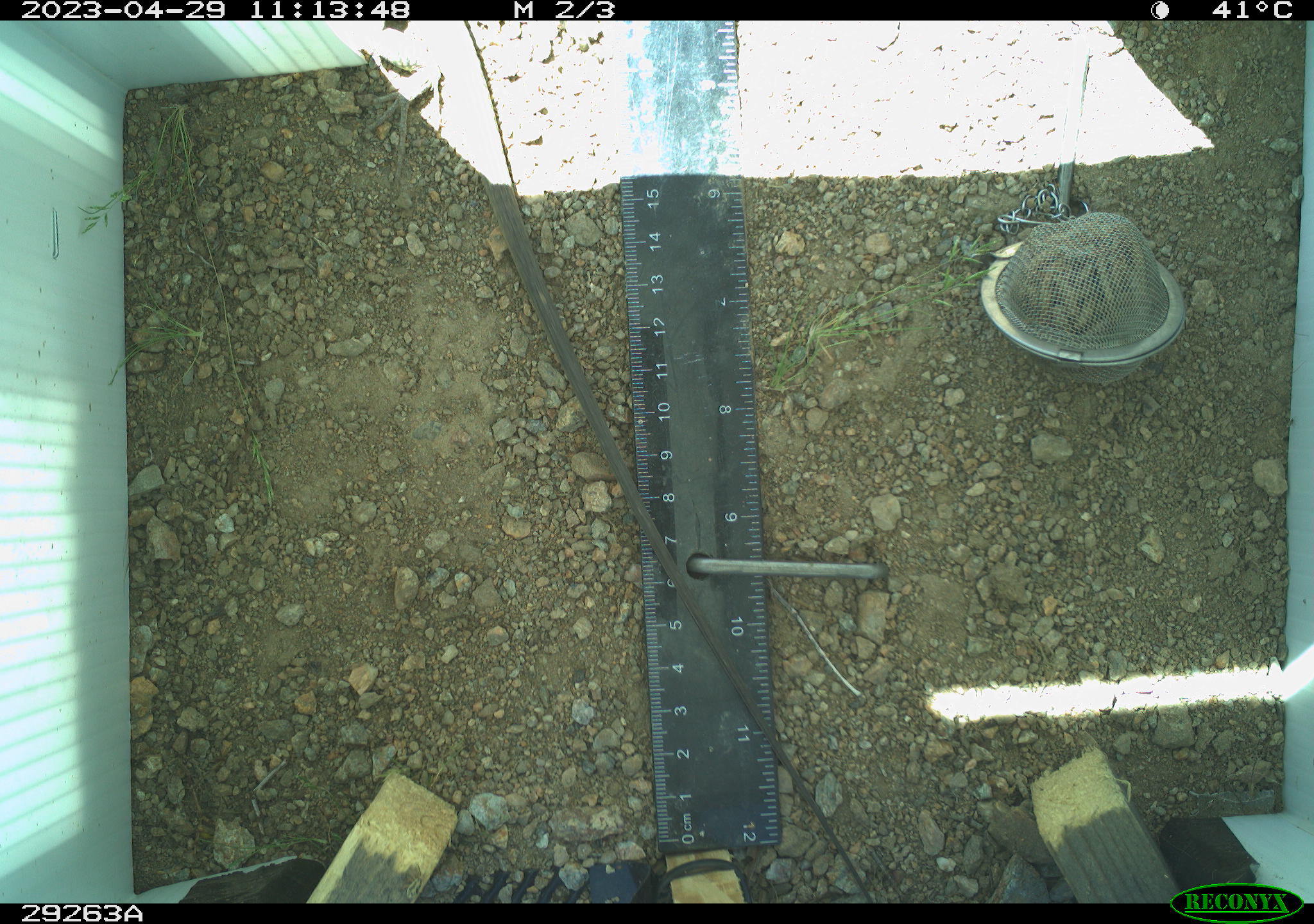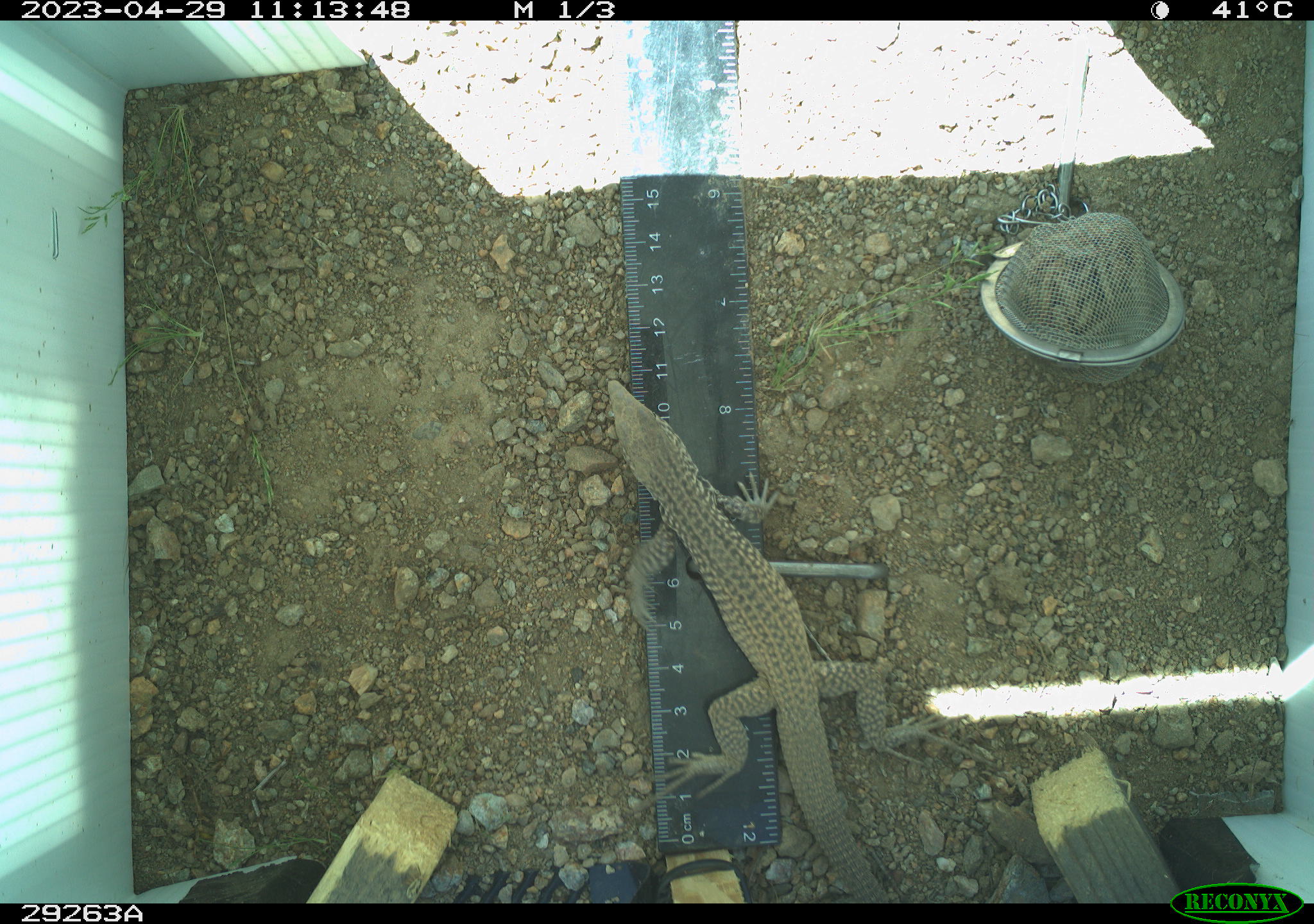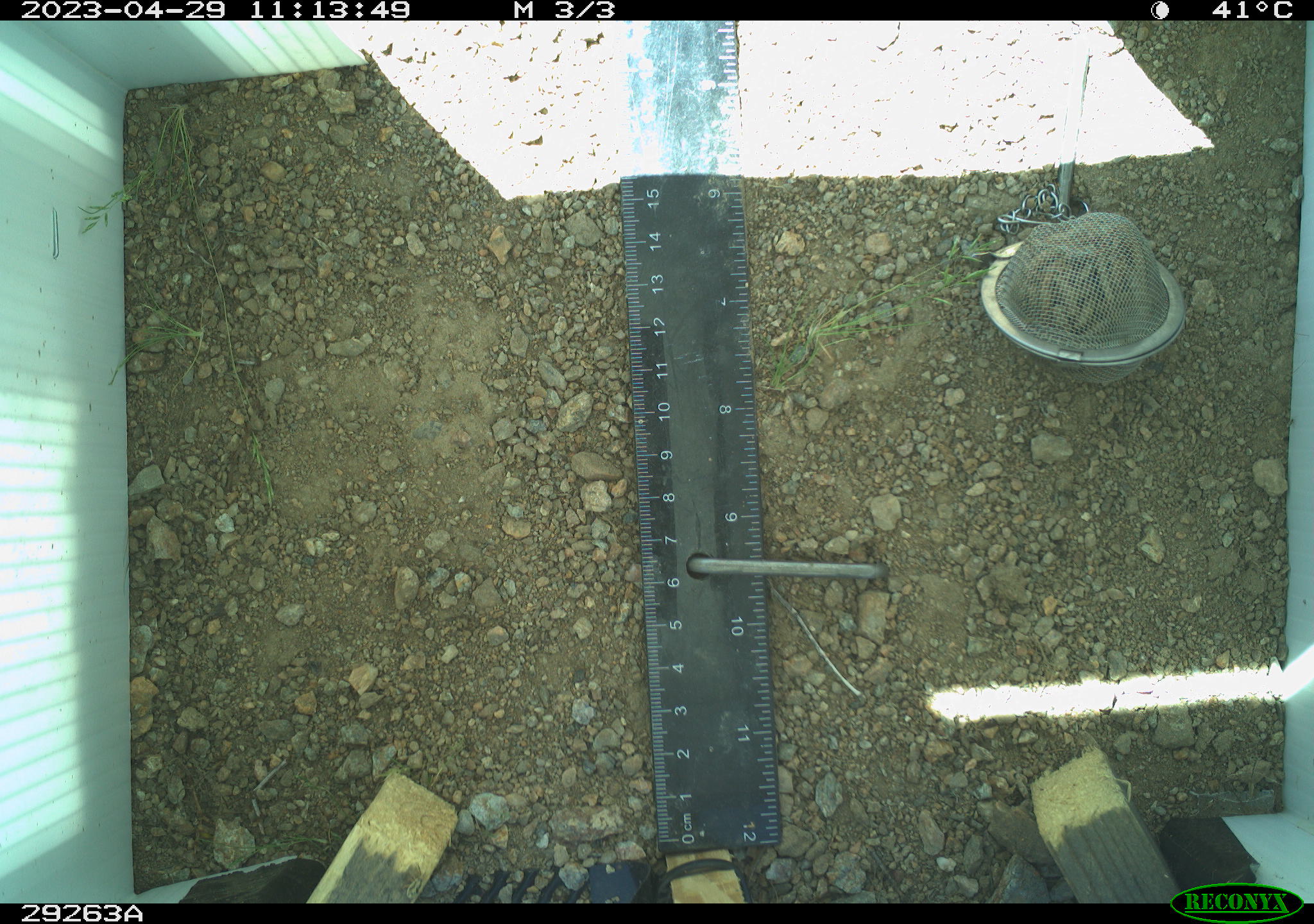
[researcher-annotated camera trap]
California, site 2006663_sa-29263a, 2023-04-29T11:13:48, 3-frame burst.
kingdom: Animalia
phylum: Chordata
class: Reptilia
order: Squamata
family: Teiidae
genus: Aspidoscelis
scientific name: Aspidoscelis tigris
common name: western whiptail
Western whiptail (Aspidoscelis tigris).